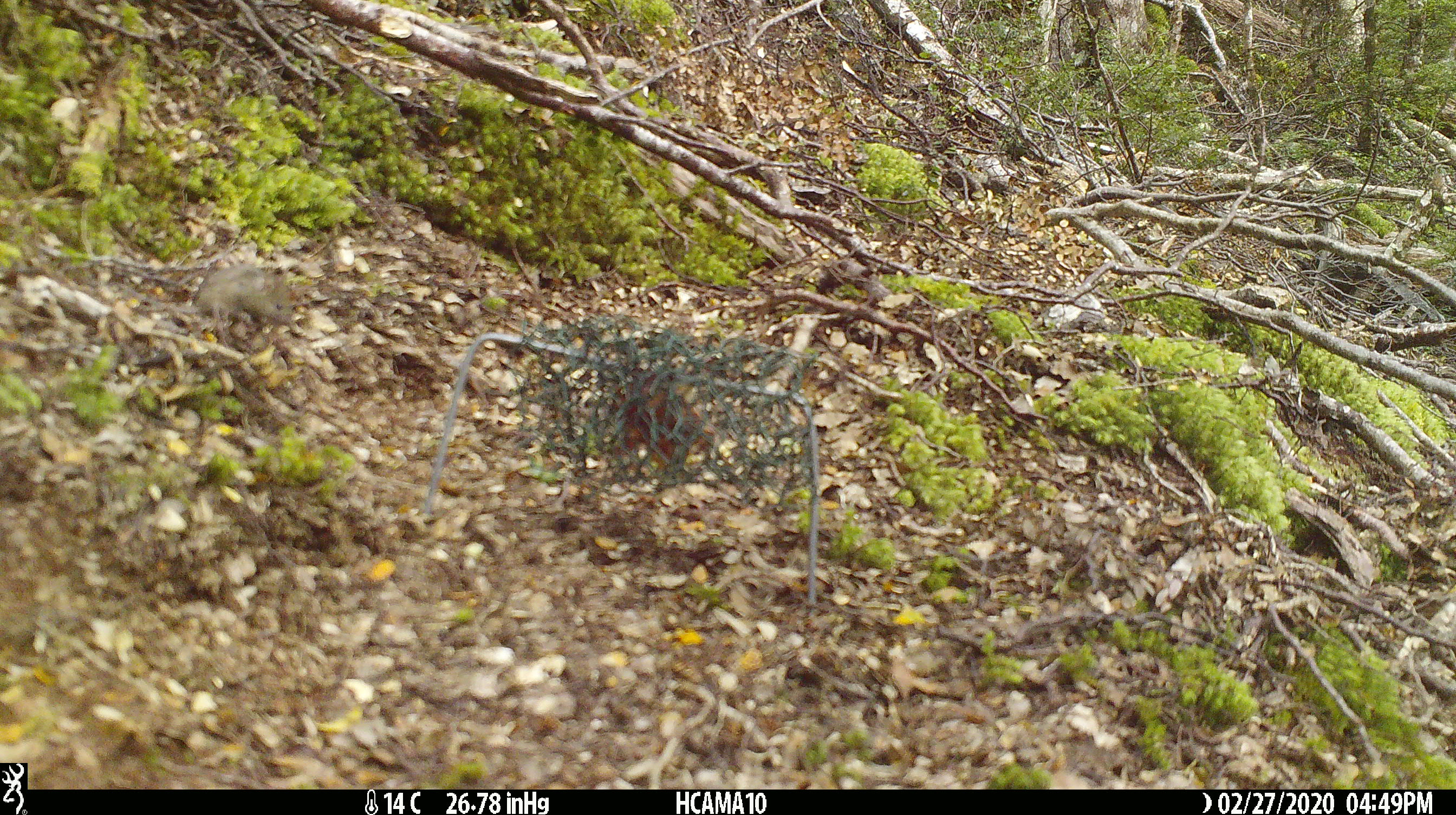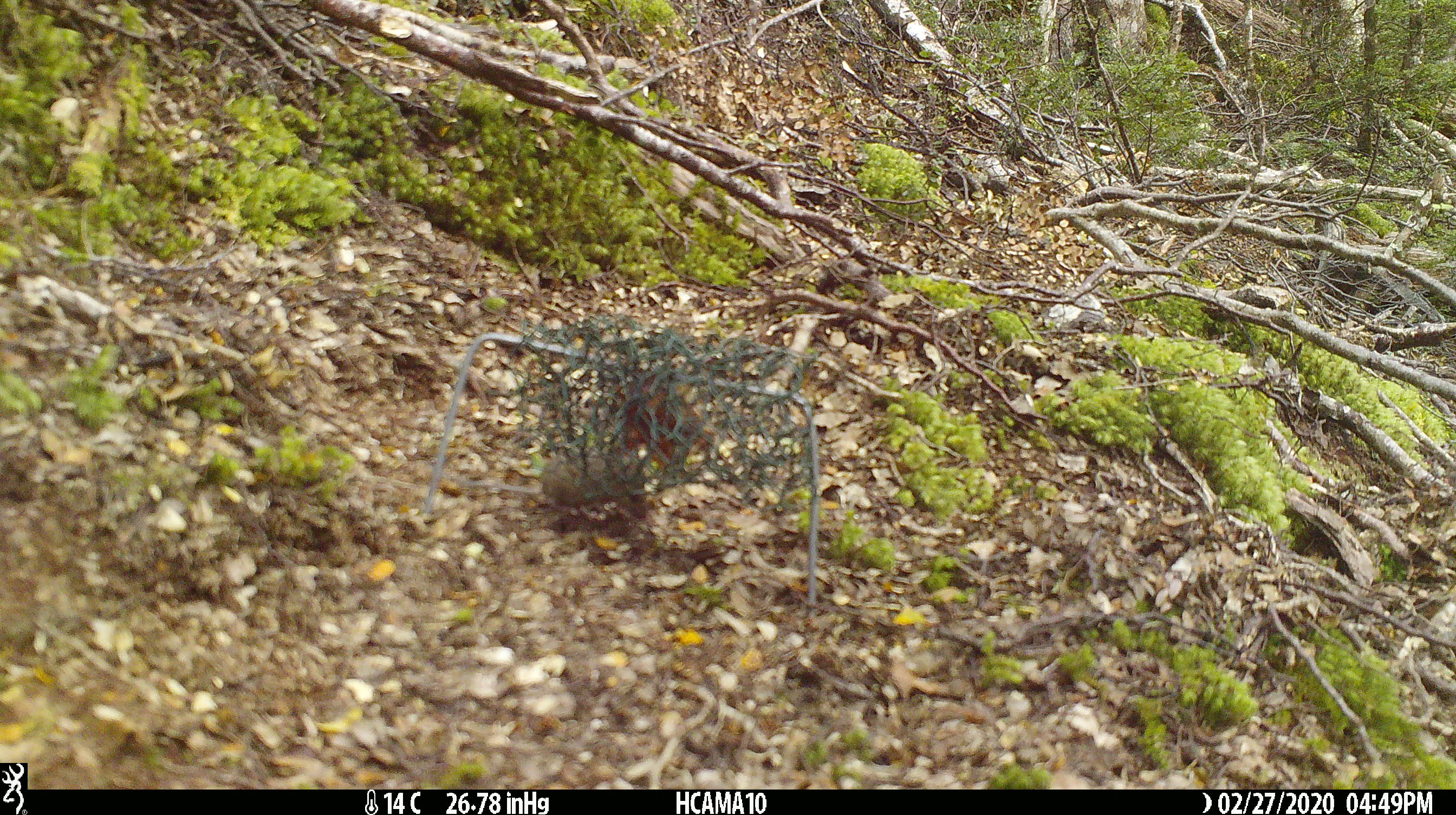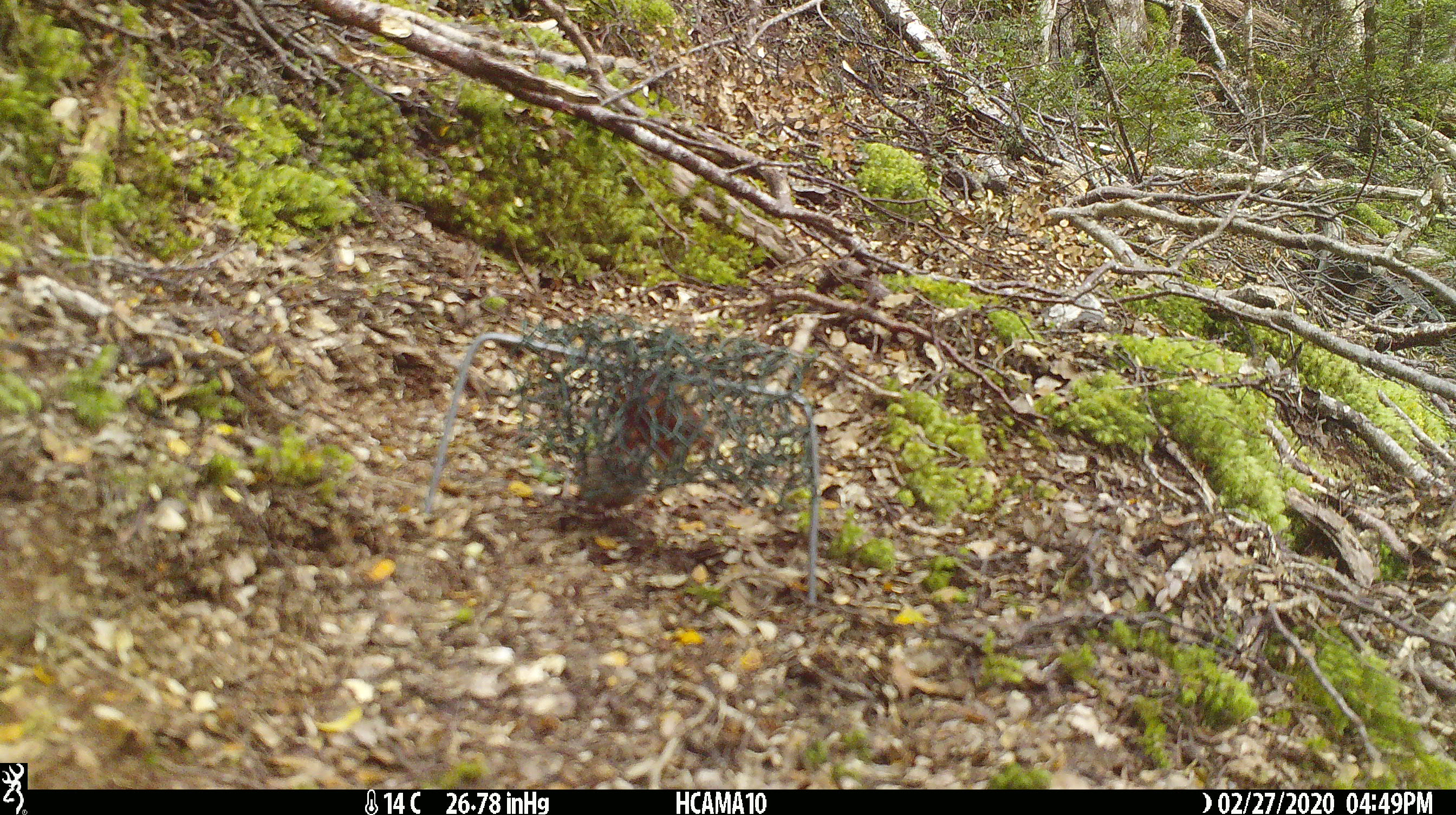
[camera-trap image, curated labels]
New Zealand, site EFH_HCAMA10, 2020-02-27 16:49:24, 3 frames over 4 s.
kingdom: Animalia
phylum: Chordata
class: Mammalia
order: Rodentia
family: Muridae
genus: Mus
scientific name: Mus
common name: mouse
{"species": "mouse (Mus)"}